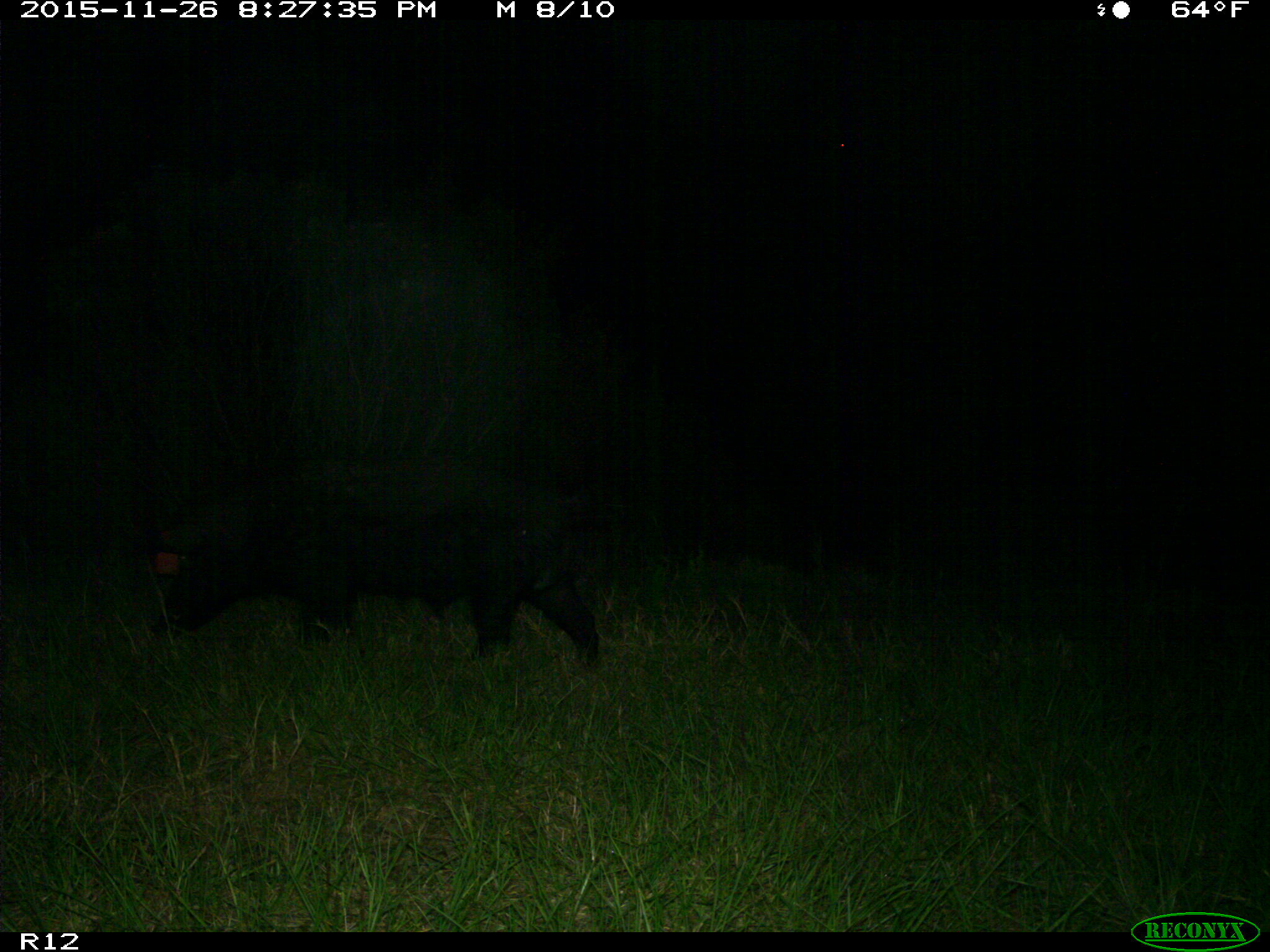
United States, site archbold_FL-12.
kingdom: Animalia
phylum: Chordata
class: Mammalia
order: Artiodactyla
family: Suidae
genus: Sus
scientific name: Sus scrofa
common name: wild boar